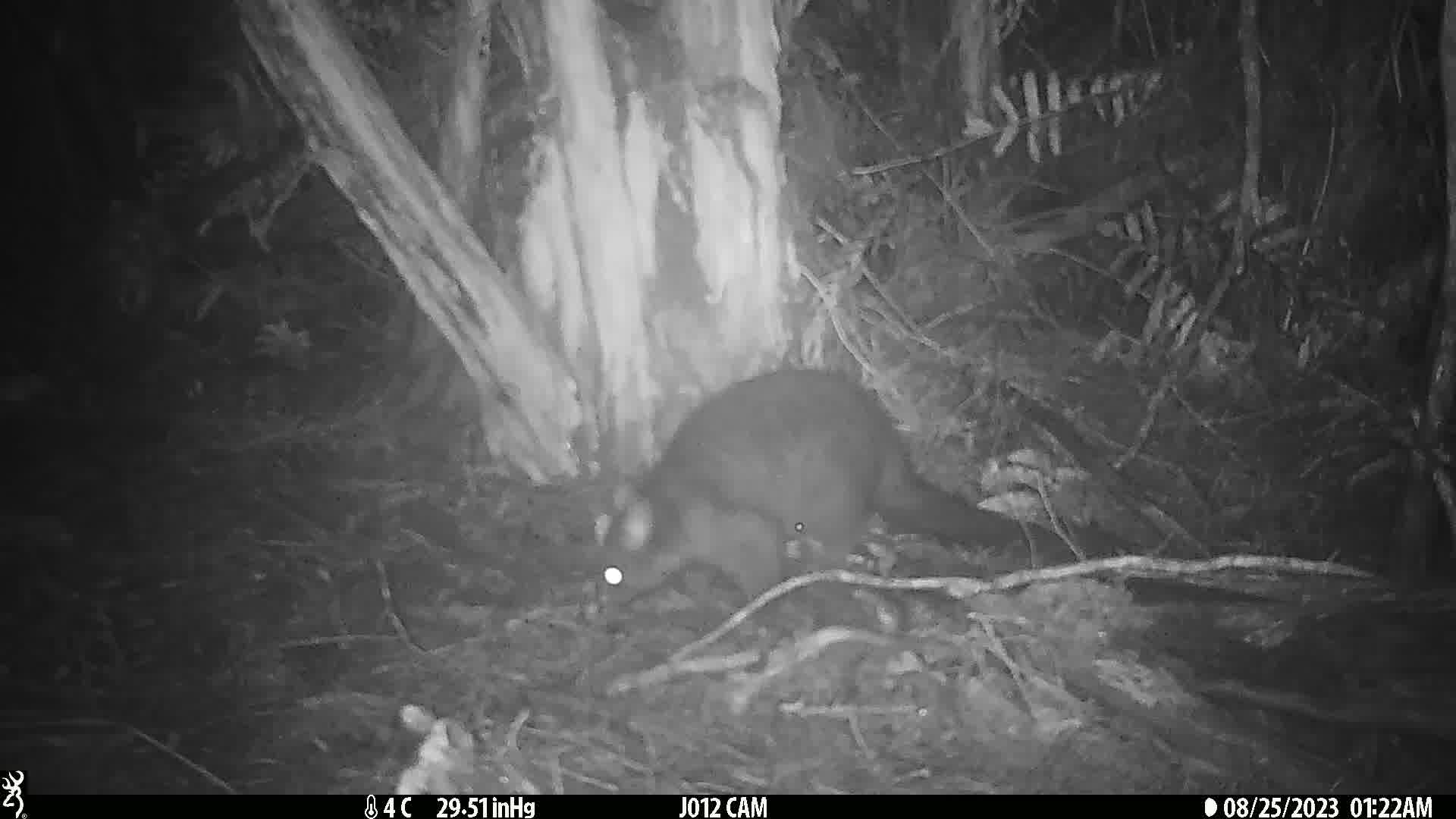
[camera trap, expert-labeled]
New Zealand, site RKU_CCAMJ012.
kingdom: Animalia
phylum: Chordata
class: Mammalia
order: Diprotodontia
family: Phalangeridae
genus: Trichosurus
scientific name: Trichosurus vulpecula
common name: common brushtail possum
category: possum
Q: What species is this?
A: Possum (common brushtail possum) (Trichosurus vulpecula).